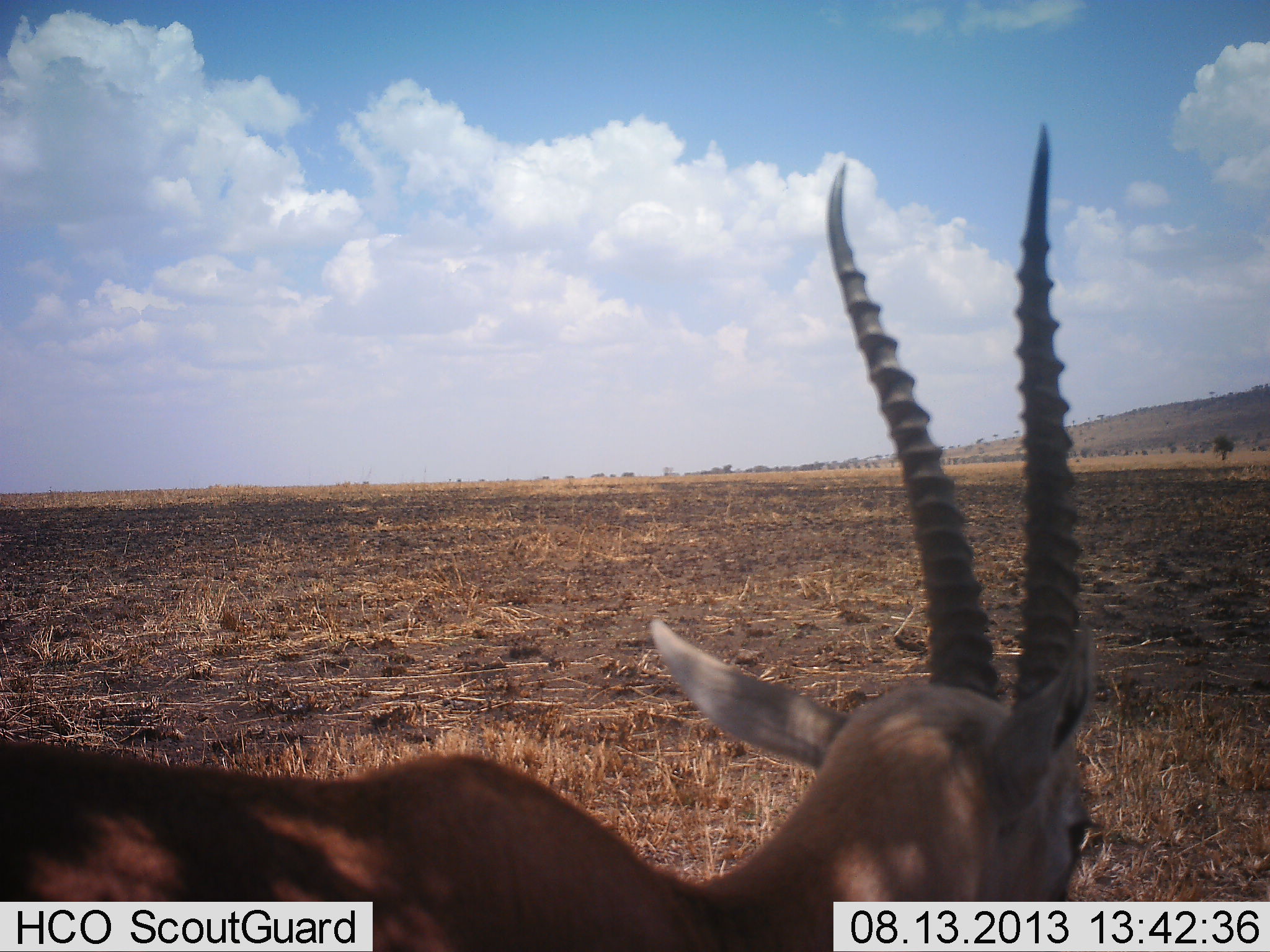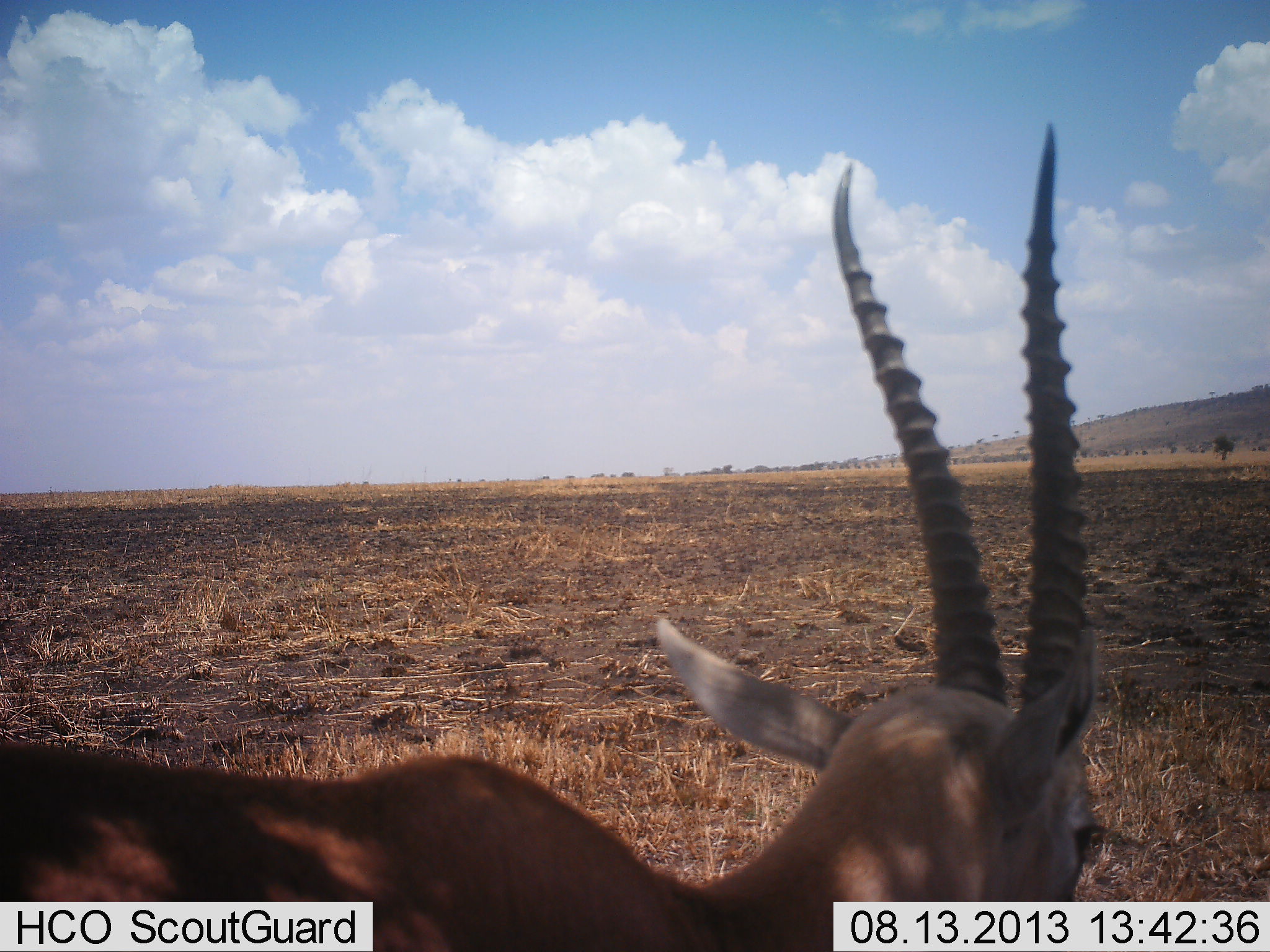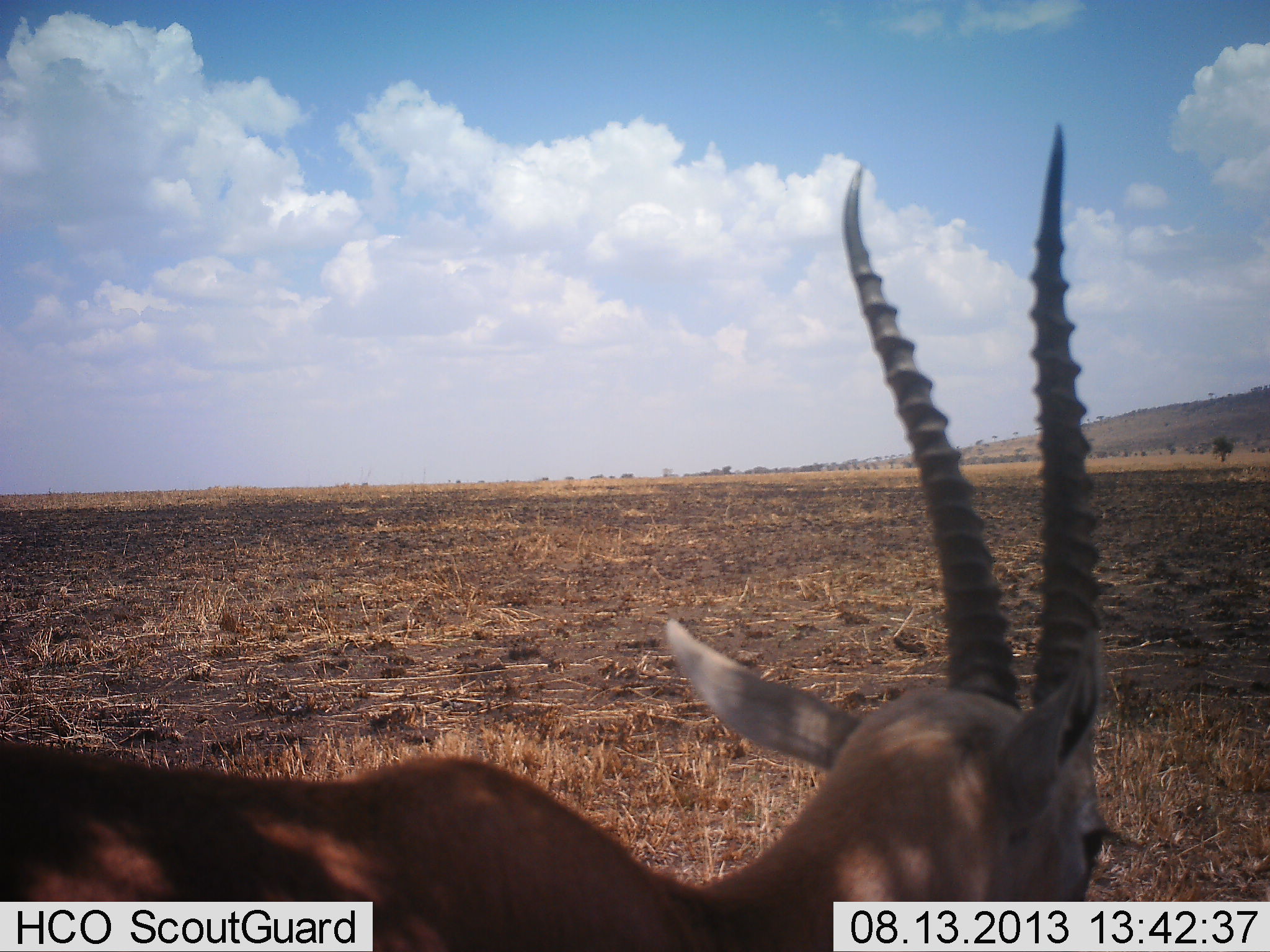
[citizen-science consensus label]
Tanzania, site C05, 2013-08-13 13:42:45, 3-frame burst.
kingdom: Animalia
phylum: Chordata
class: Mammalia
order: Artiodactyla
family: Bovidae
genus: Eudorcas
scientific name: Eudorcas thomsonii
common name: thomson's gazelle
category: gazellethomsons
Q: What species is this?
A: Gazellethomsons (thomson's gazelle) (Eudorcas thomsonii).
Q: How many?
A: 1.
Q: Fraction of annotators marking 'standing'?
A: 90%.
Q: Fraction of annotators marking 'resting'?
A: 10%.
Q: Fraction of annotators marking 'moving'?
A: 5%.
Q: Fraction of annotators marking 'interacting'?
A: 0%.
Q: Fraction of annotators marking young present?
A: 0%.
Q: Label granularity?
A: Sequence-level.